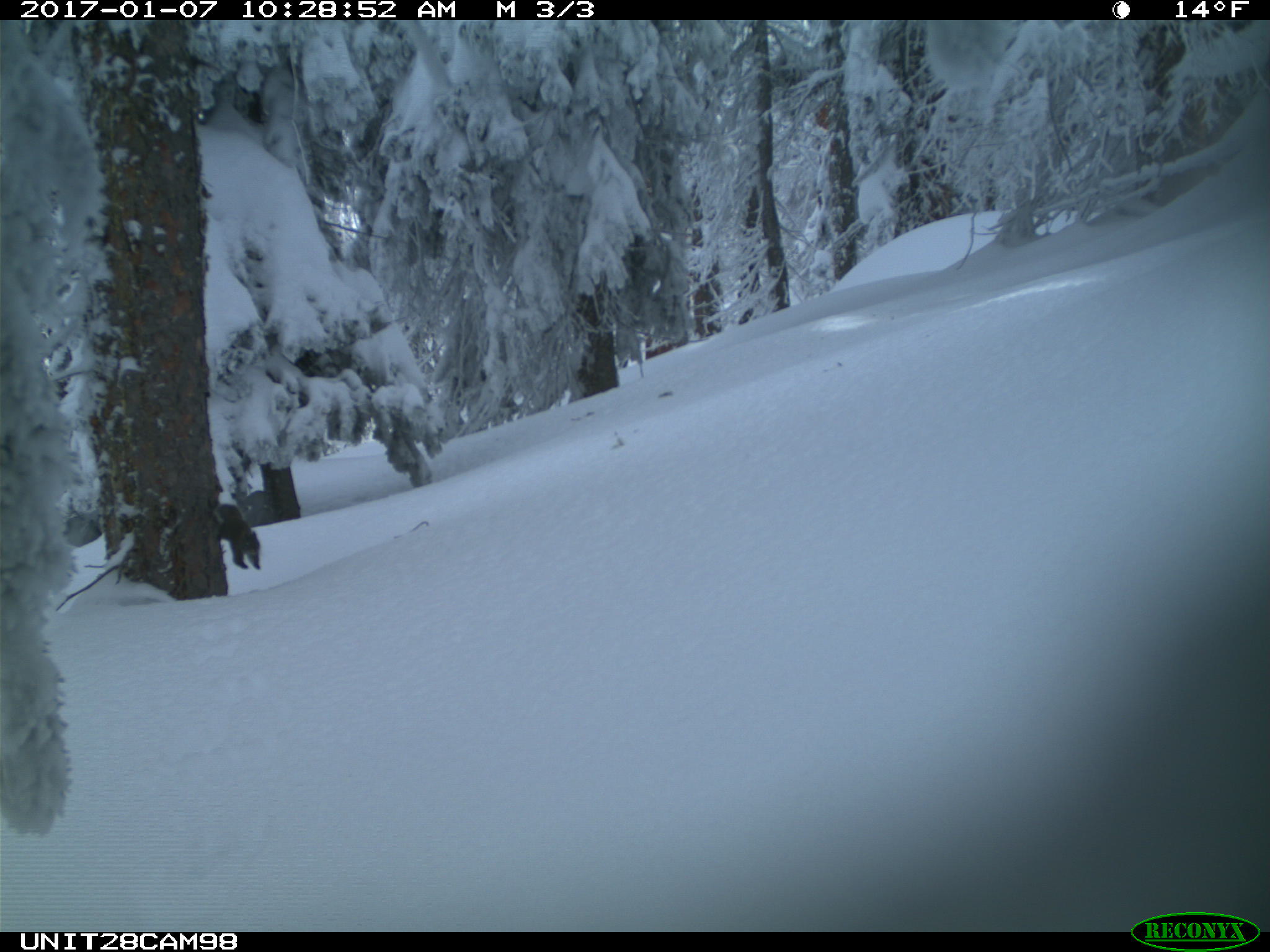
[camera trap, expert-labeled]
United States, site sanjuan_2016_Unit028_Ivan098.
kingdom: Animalia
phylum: Chordata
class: Mammalia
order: Rodentia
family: Sciuridae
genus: Tamiasciurus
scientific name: Tamiasciurus hudsonicus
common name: american red squirrel